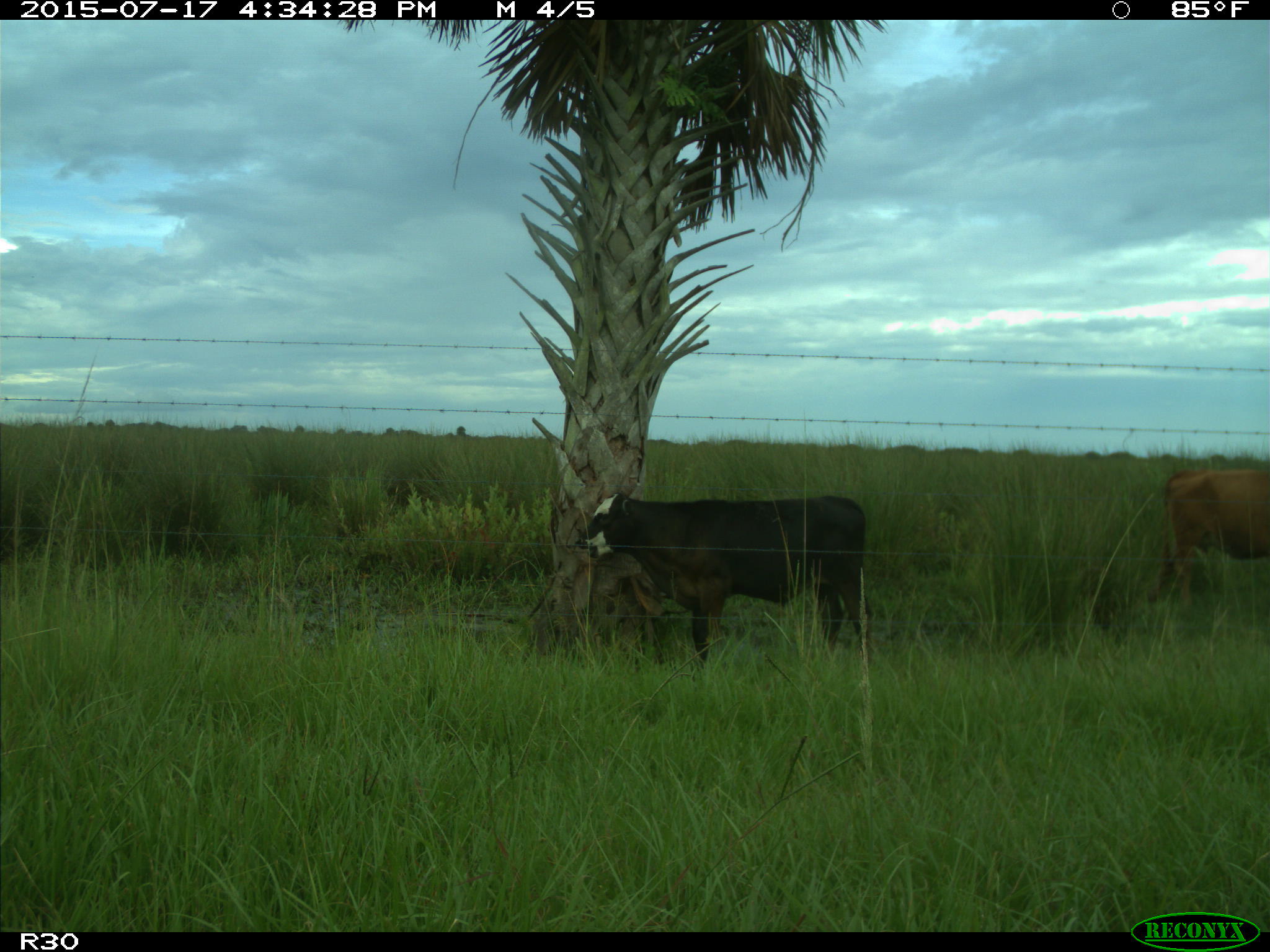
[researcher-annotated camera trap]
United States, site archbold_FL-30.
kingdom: Animalia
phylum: Chordata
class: Mammalia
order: Artiodactyla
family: Bovidae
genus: Bos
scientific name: Bos taurus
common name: domestic cow